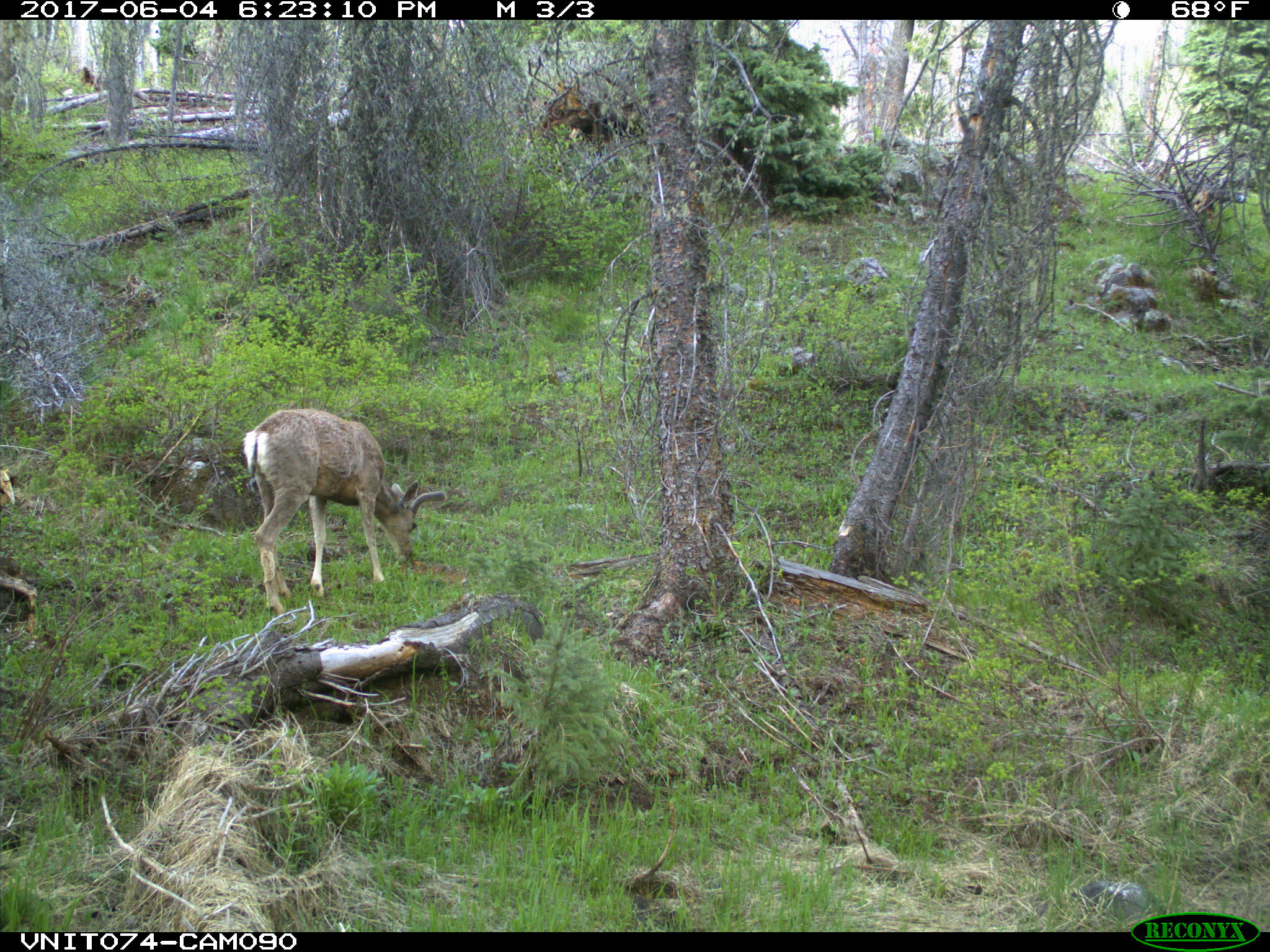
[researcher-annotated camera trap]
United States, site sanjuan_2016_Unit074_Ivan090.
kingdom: Animalia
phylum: Chordata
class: Mammalia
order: Artiodactyla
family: Cervidae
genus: Odocoileus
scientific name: Odocoileus hemionus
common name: mule deer